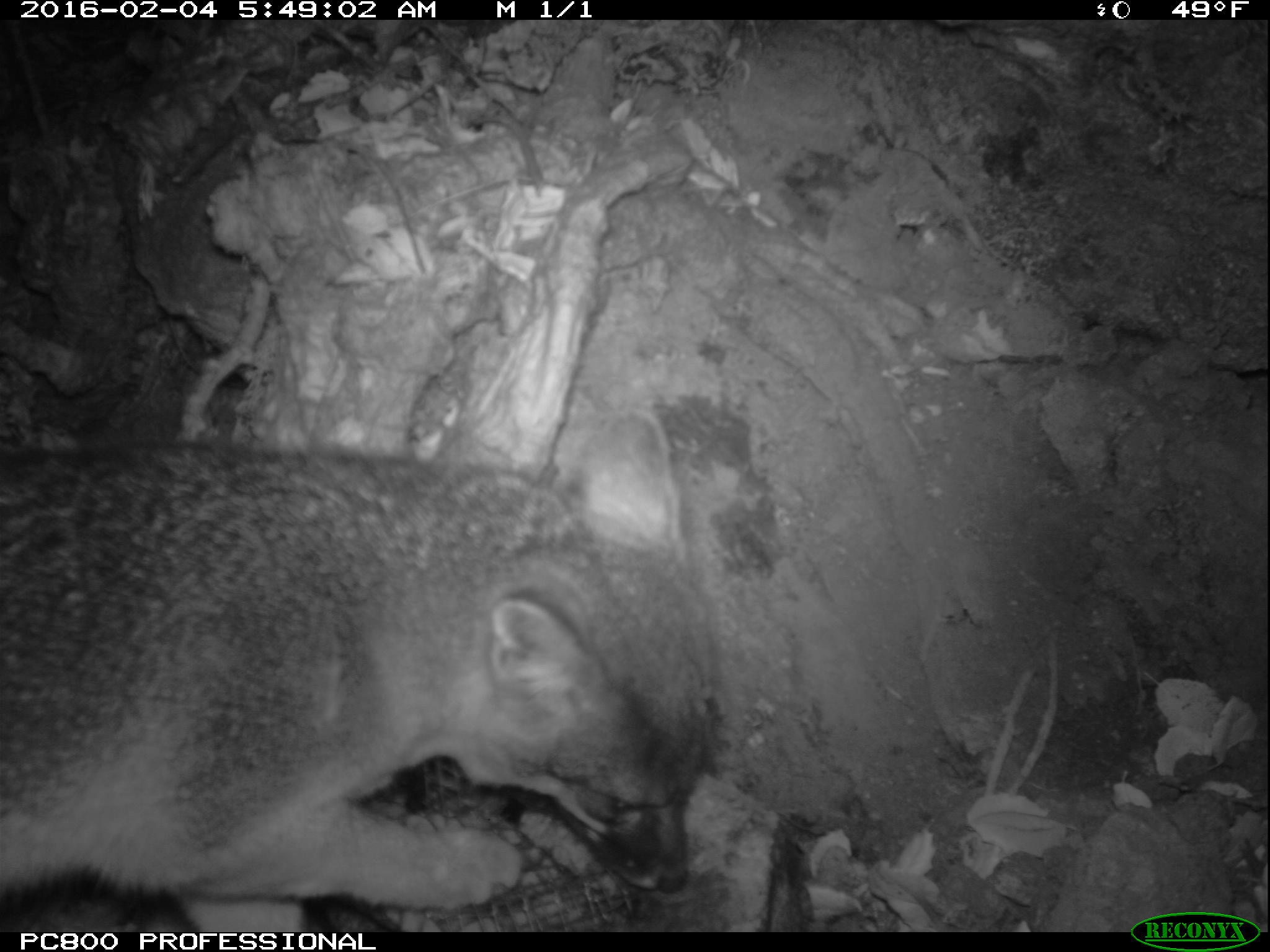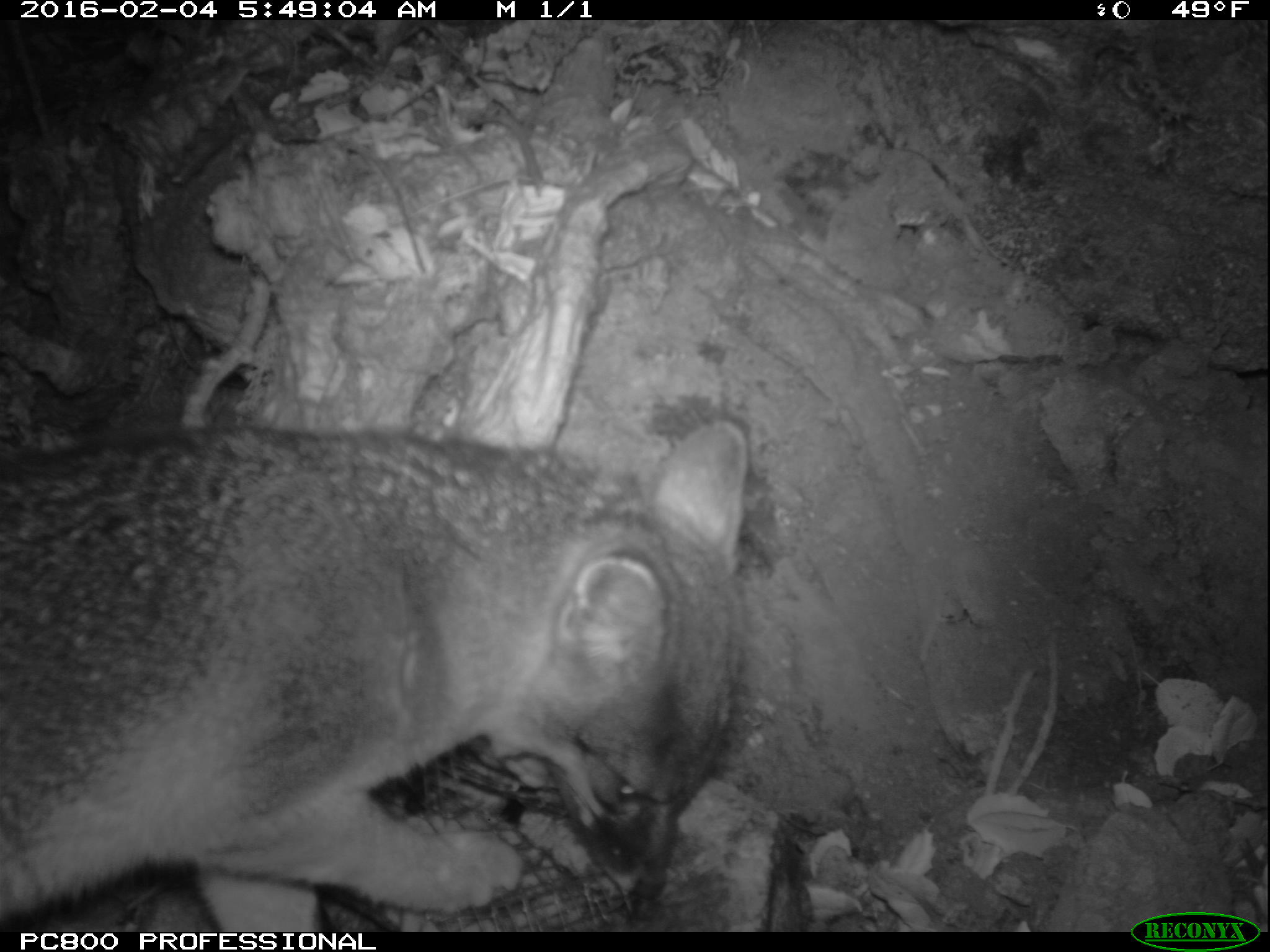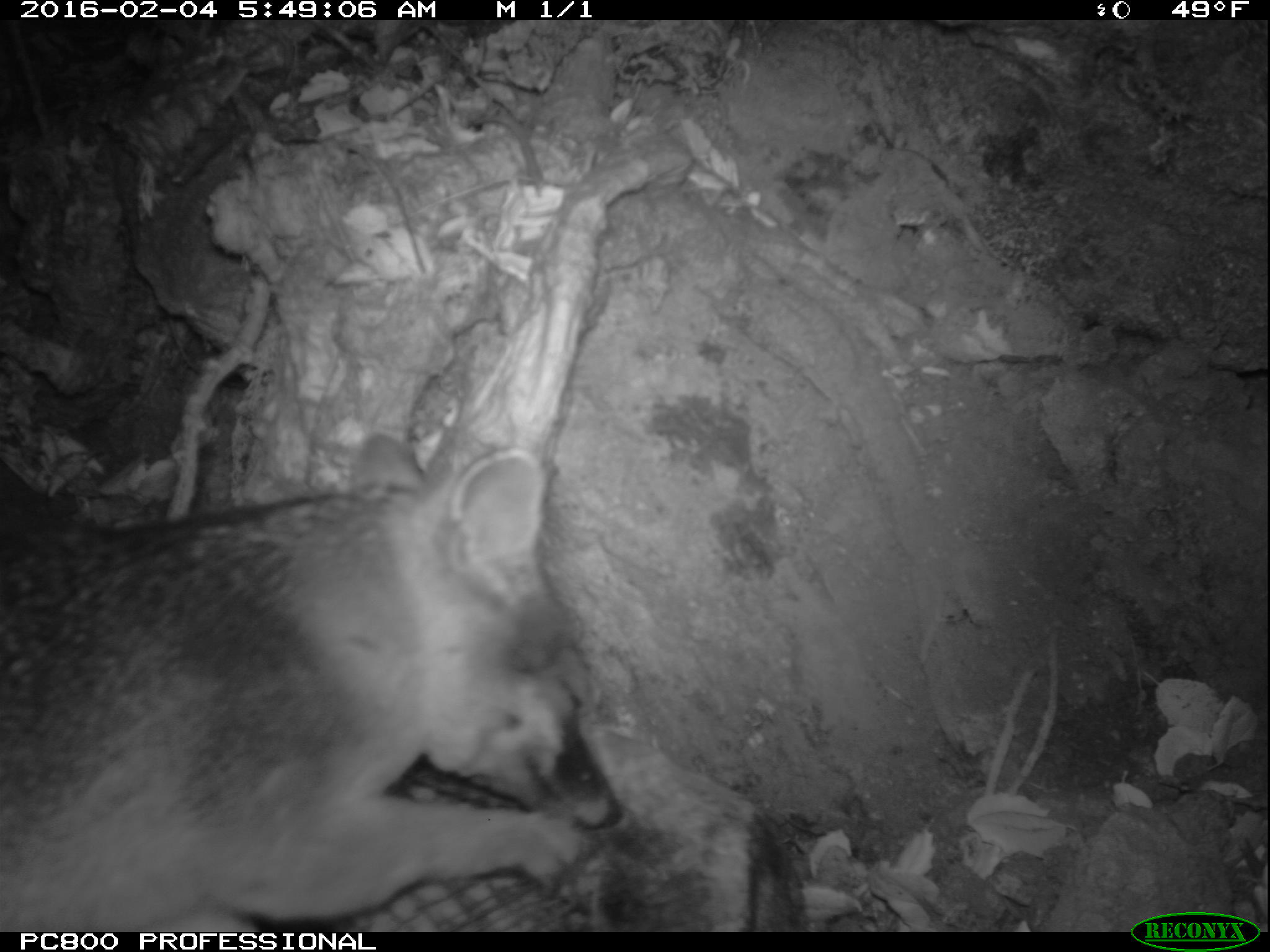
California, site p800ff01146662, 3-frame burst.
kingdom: Animalia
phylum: Chordata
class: Mammalia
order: Carnivora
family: Canidae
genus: Urocyon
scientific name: Urocyon littoralis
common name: island fox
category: fox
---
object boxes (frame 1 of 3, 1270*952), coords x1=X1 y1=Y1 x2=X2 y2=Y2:
fox: x1=0 y1=403 x2=710 y2=930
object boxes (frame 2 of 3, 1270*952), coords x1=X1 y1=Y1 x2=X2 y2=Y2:
fox: x1=0 y1=420 x2=746 y2=931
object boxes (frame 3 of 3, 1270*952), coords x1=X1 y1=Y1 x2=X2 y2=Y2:
fox: x1=0 y1=426 x2=623 y2=931